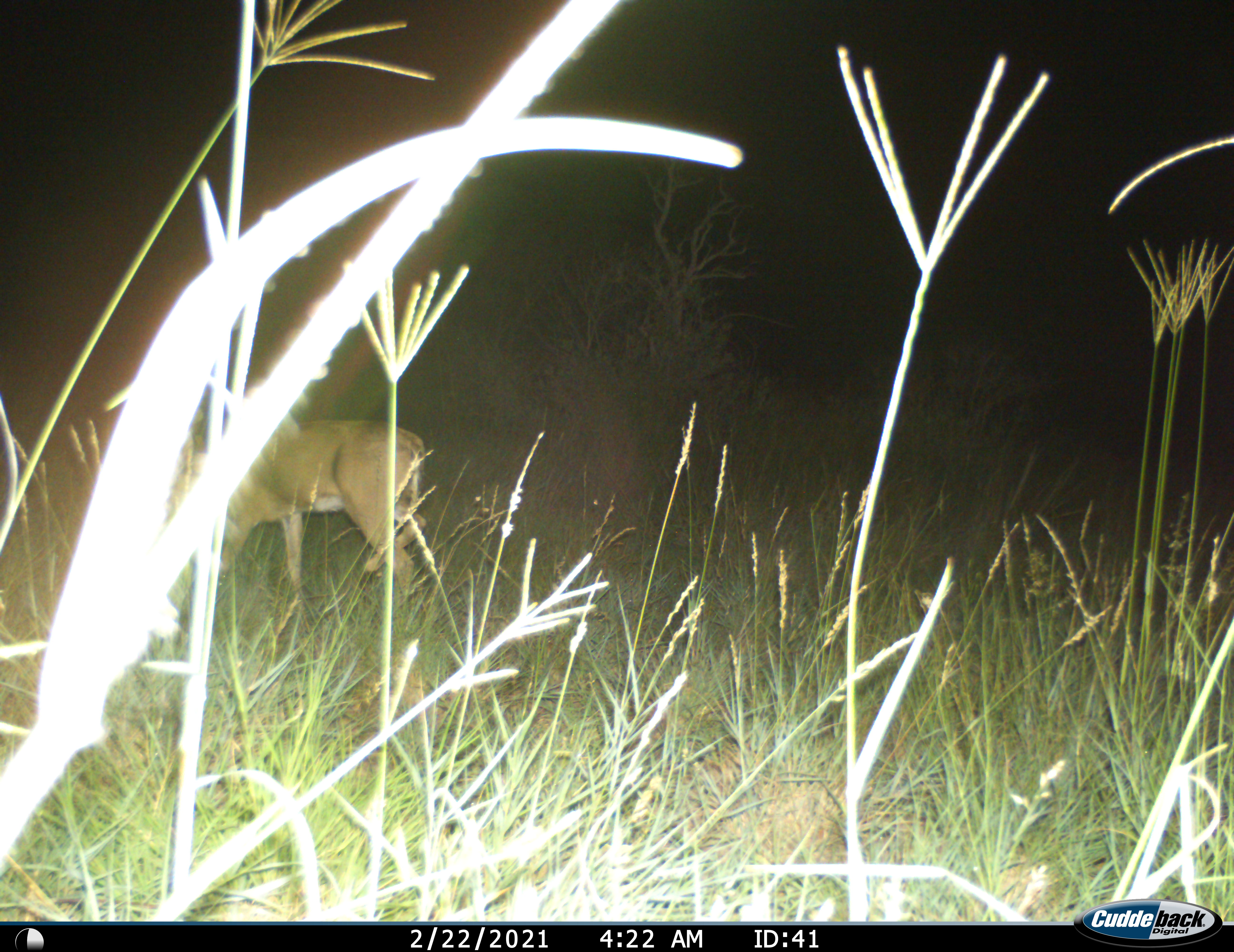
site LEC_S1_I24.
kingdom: Animalia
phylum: Chordata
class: Mammalia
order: Artiodactyla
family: Bovidae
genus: Sylvicapra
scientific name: Sylvicapra grimmia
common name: common duiker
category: duikercommongrey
Duikercommongrey (common duiker) (Sylvicapra grimmia), count 1. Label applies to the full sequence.